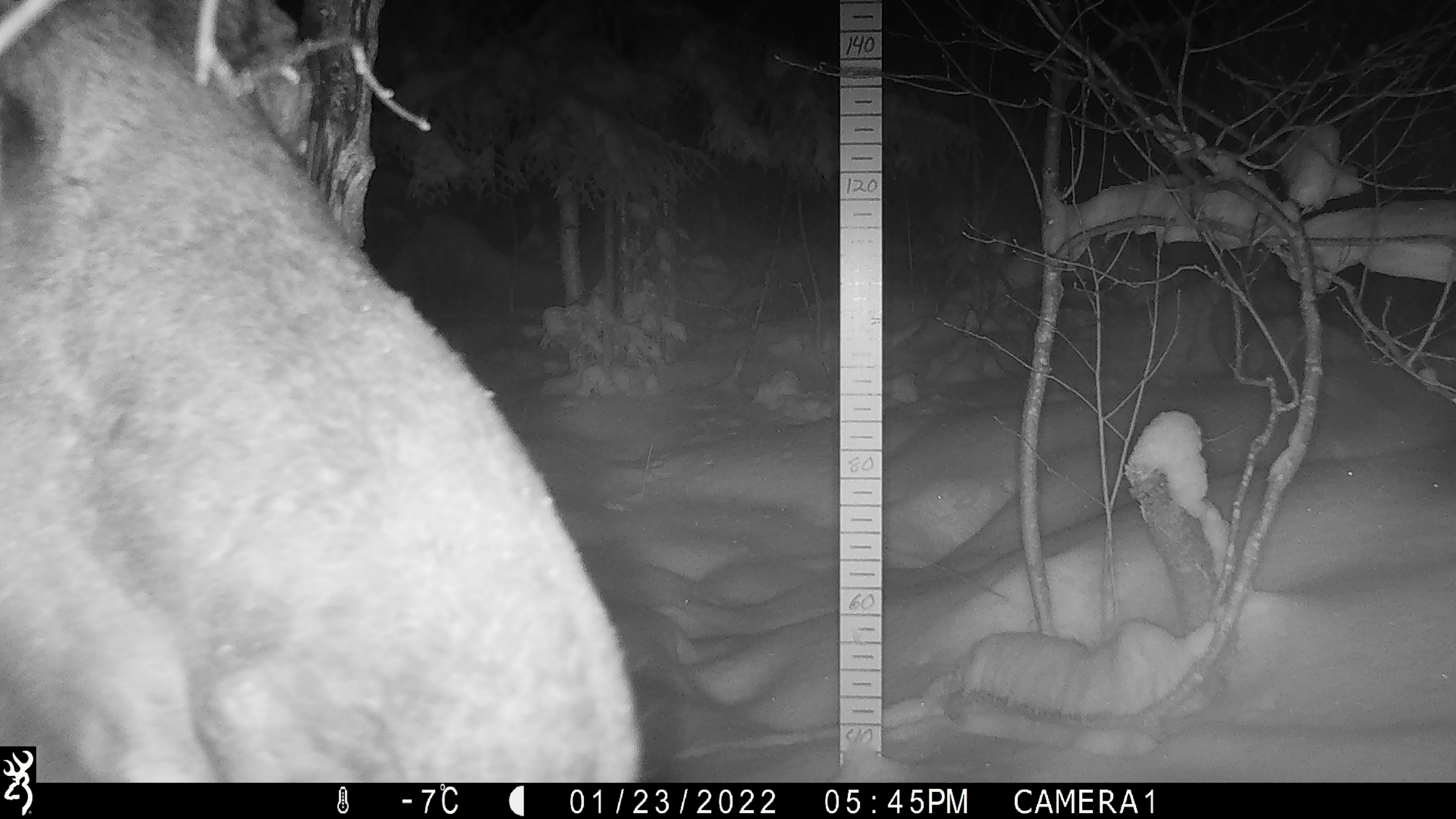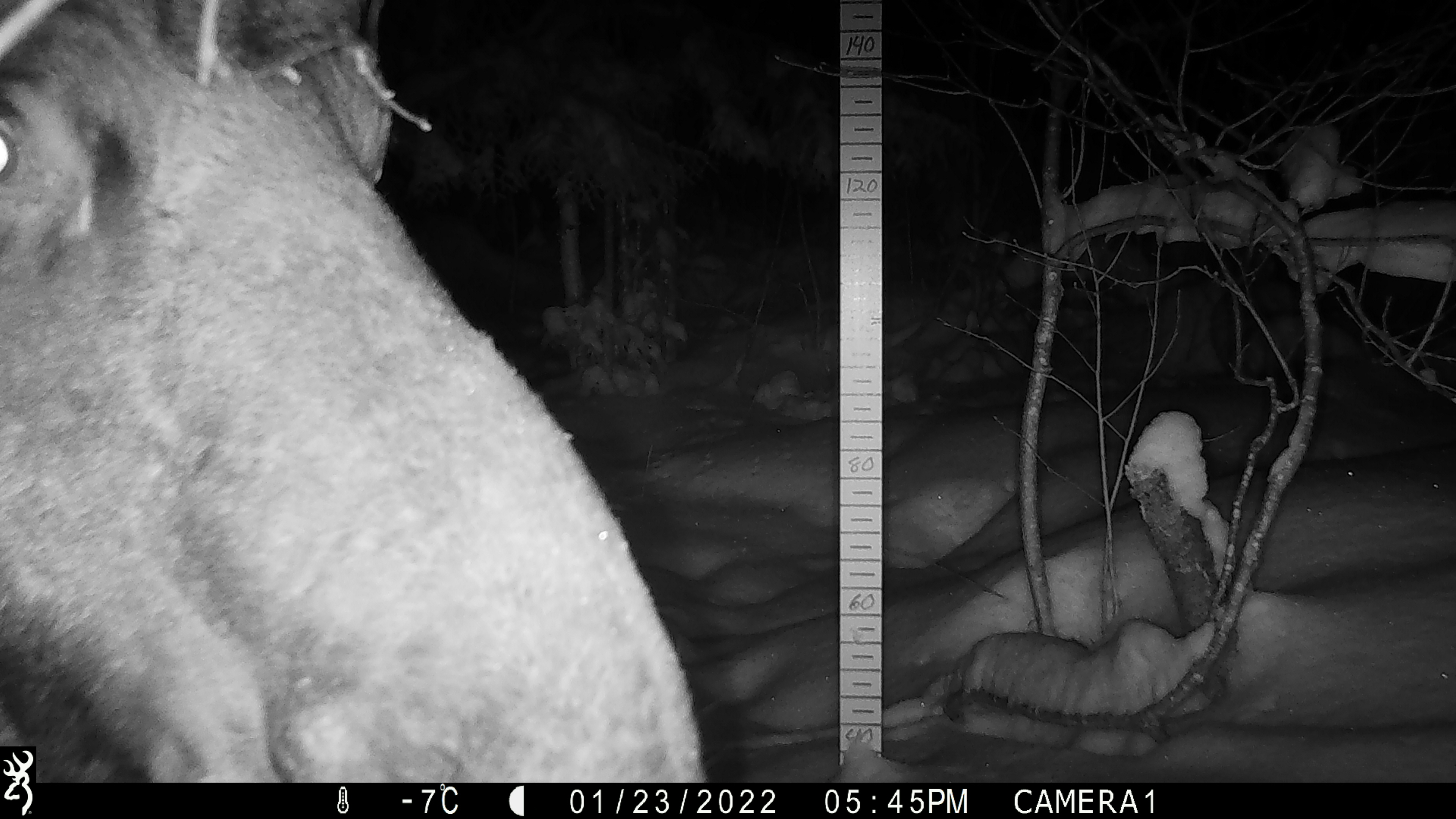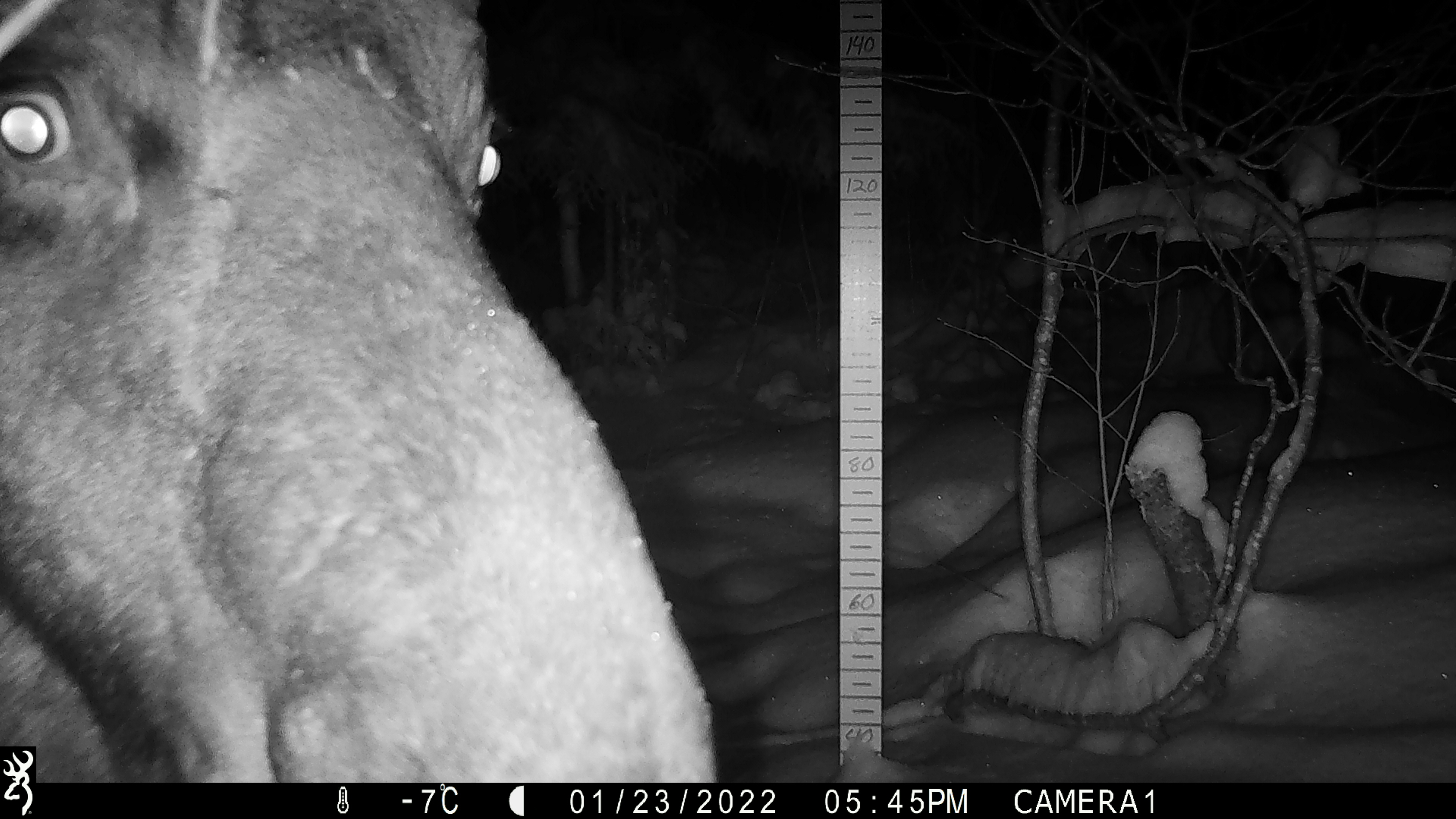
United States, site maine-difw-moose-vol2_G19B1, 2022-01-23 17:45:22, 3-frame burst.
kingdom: Animalia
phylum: Chordata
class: Mammalia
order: Artiodactyla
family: Cervidae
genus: Alces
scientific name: Alces alces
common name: moose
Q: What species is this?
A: Moose (Alces alces).